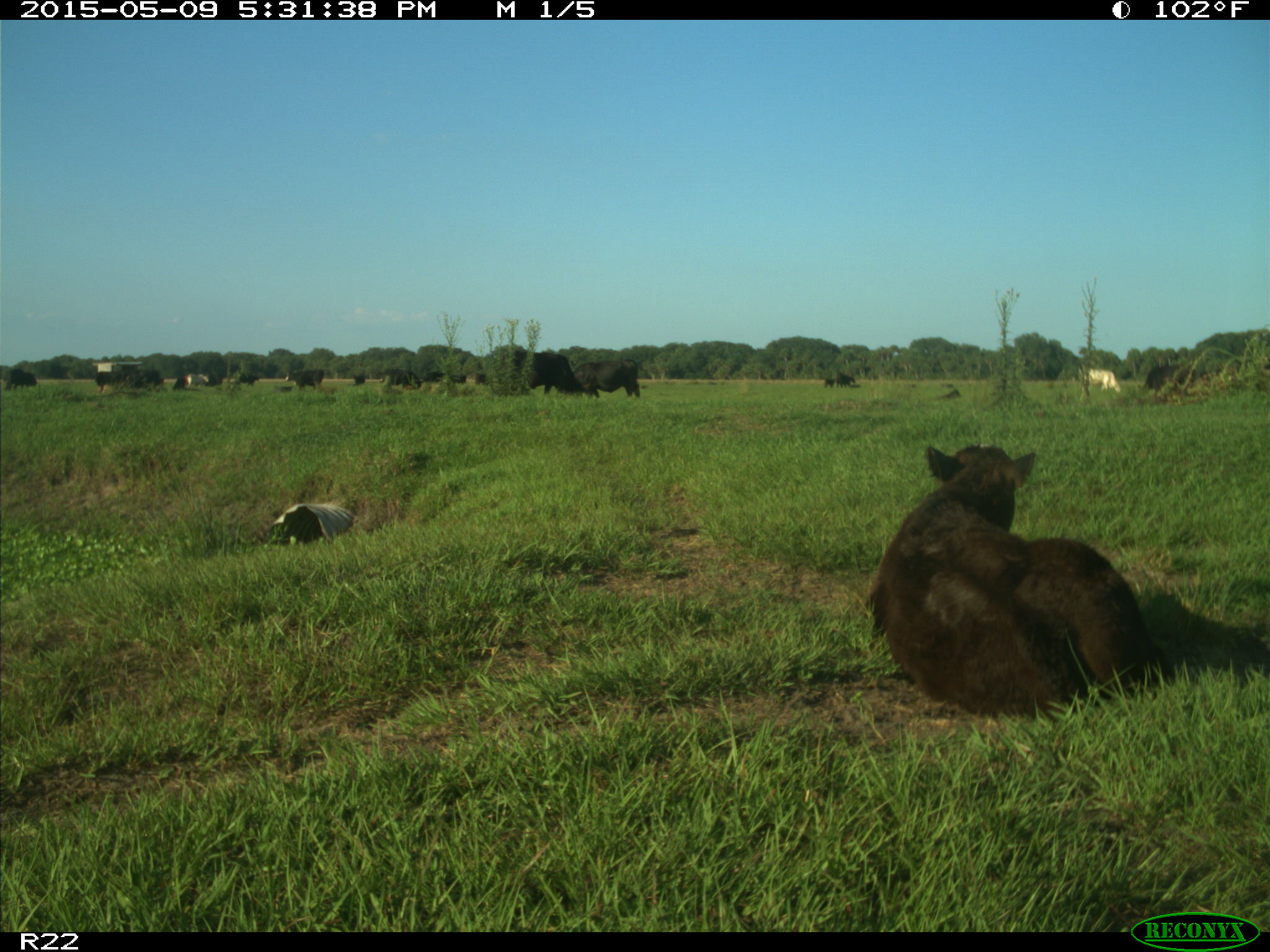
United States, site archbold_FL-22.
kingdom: Animalia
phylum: Chordata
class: Mammalia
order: Artiodactyla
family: Bovidae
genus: Bos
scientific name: Bos taurus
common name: domestic cow